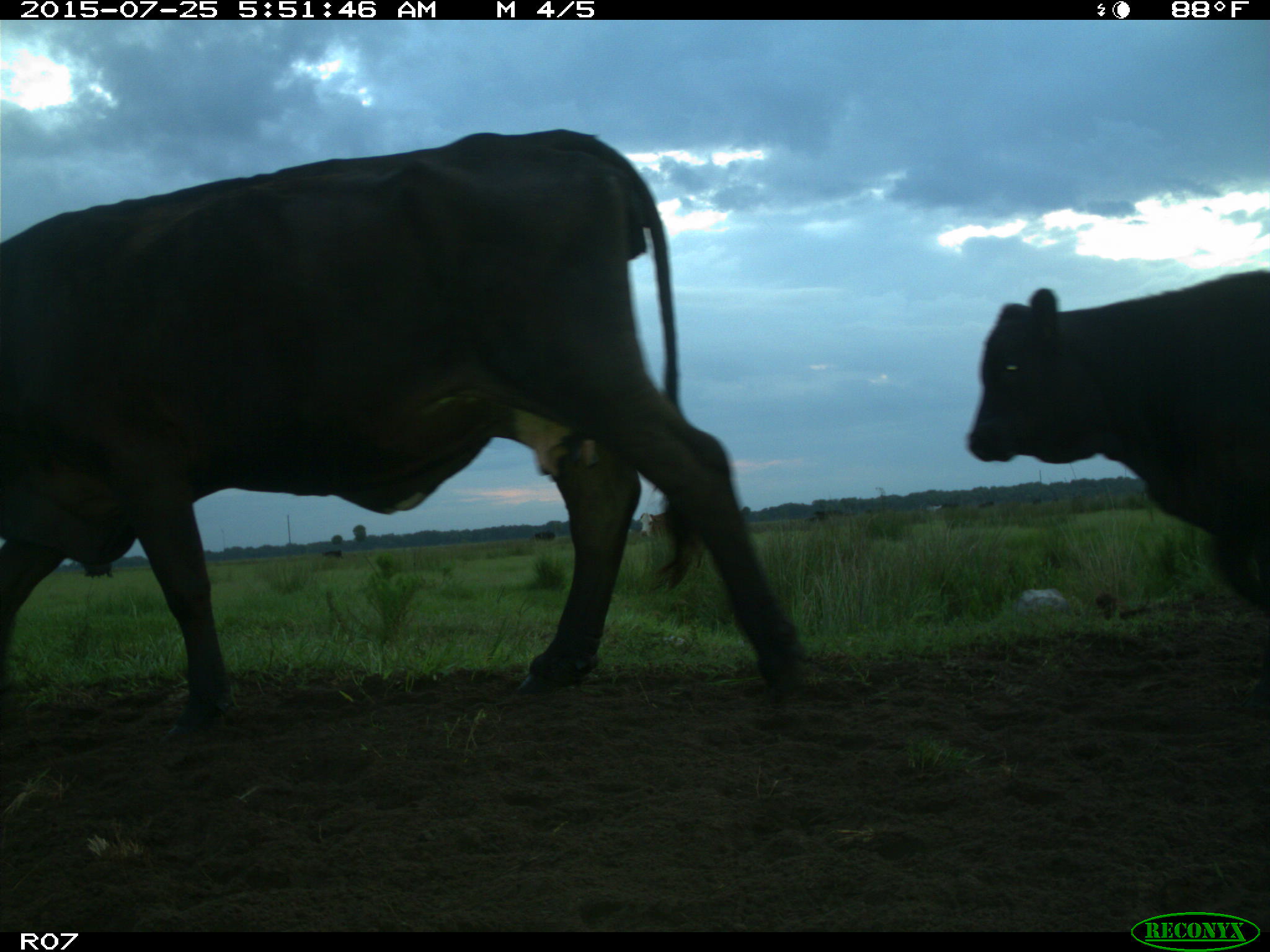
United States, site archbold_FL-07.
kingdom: Animalia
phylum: Chordata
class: Mammalia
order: Artiodactyla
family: Bovidae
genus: Bos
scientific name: Bos taurus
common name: domestic cow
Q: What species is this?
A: Bos taurus (domestic cow).